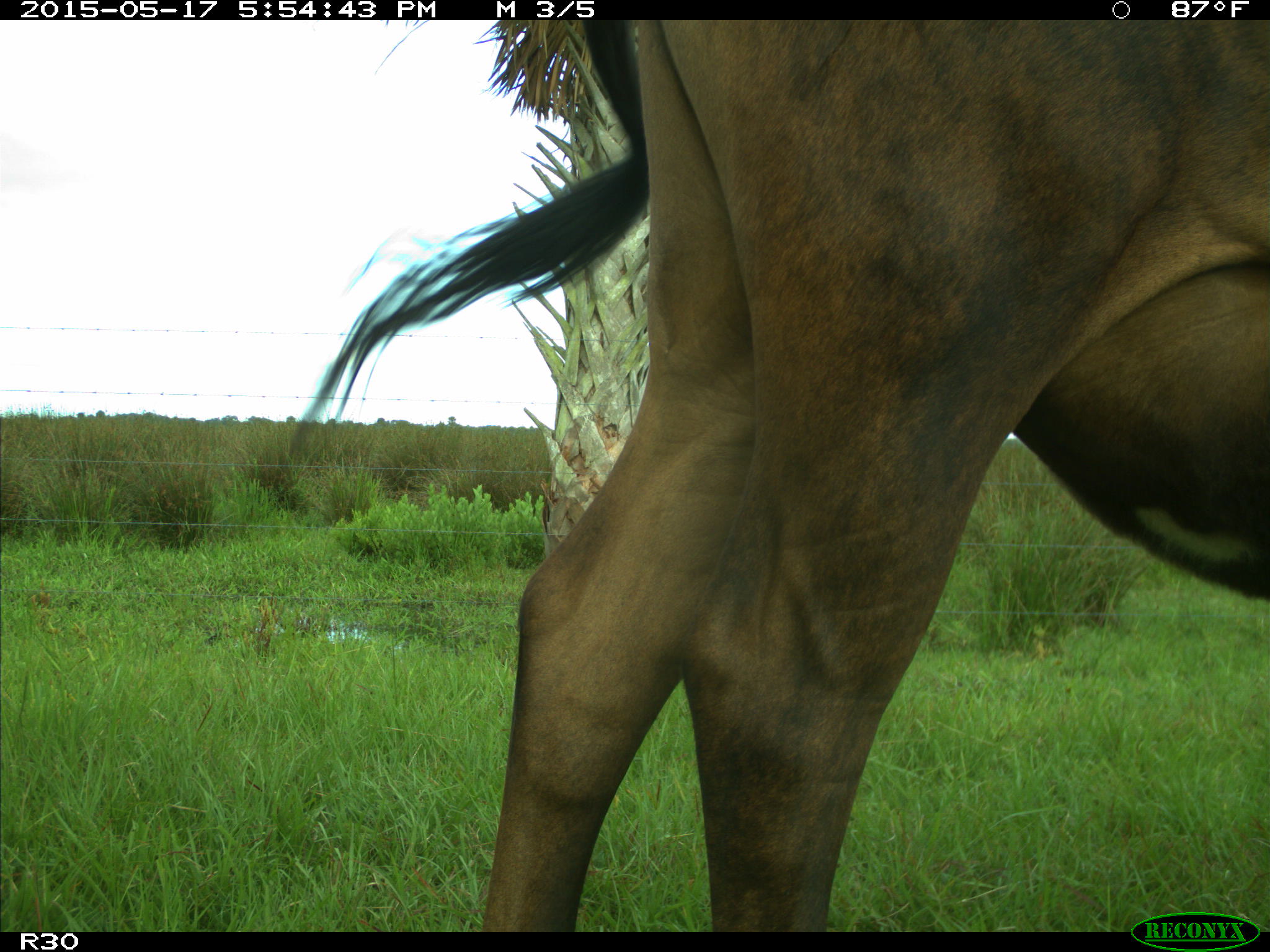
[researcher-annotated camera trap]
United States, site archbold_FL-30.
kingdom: Animalia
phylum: Chordata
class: Mammalia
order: Artiodactyla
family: Bovidae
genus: Bos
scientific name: Bos taurus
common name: domestic cow